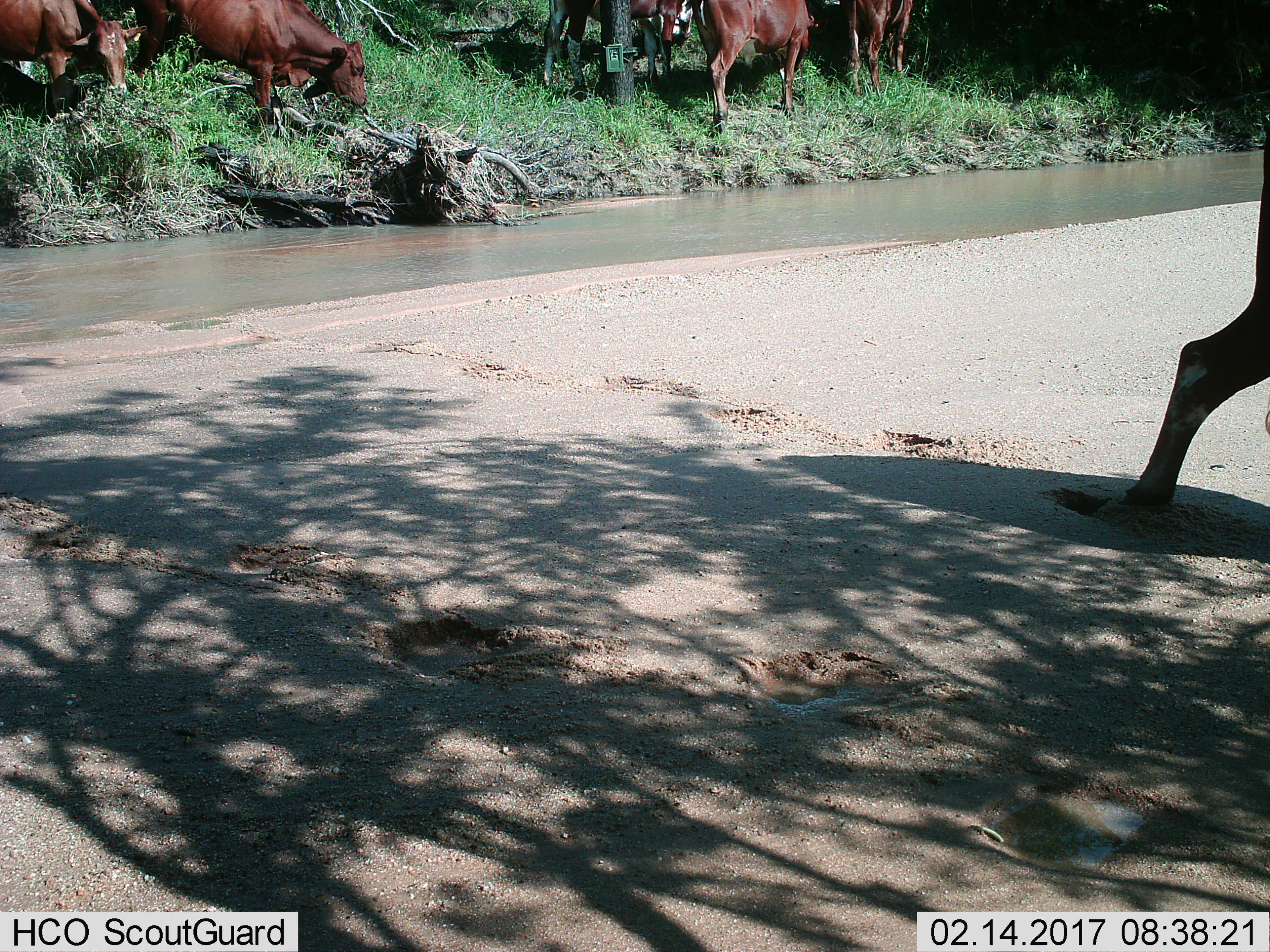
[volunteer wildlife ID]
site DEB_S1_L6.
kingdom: Animalia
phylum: Chordata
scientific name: Vertebrata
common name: domestic animal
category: domesticanimal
Domesticanimal (domestic animal) (Vertebrata), count 6. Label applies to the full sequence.